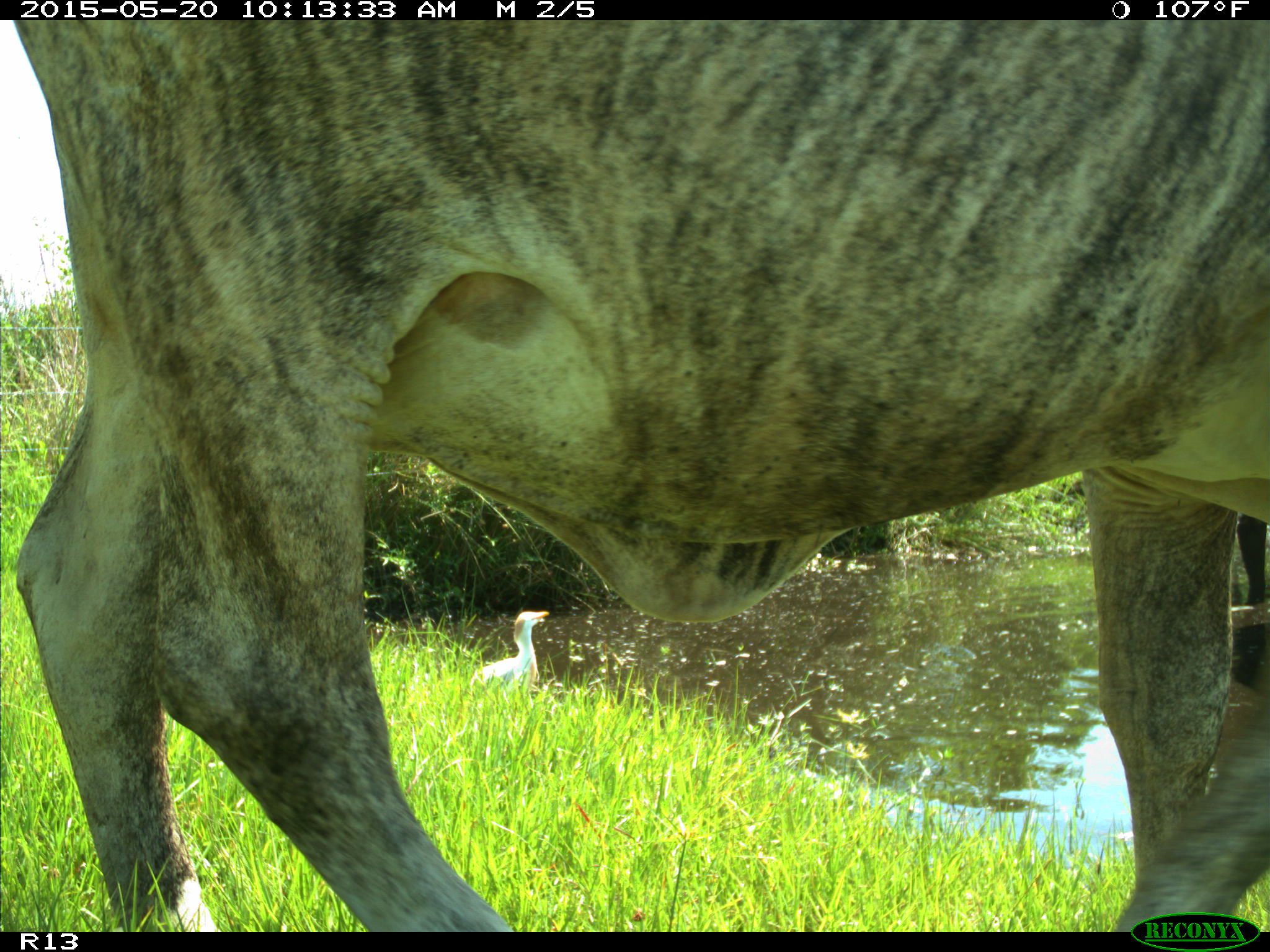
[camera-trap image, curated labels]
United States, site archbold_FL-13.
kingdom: Animalia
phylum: Chordata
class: Mammalia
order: Artiodactyla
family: Bovidae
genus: Bos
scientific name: Bos taurus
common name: domestic cow